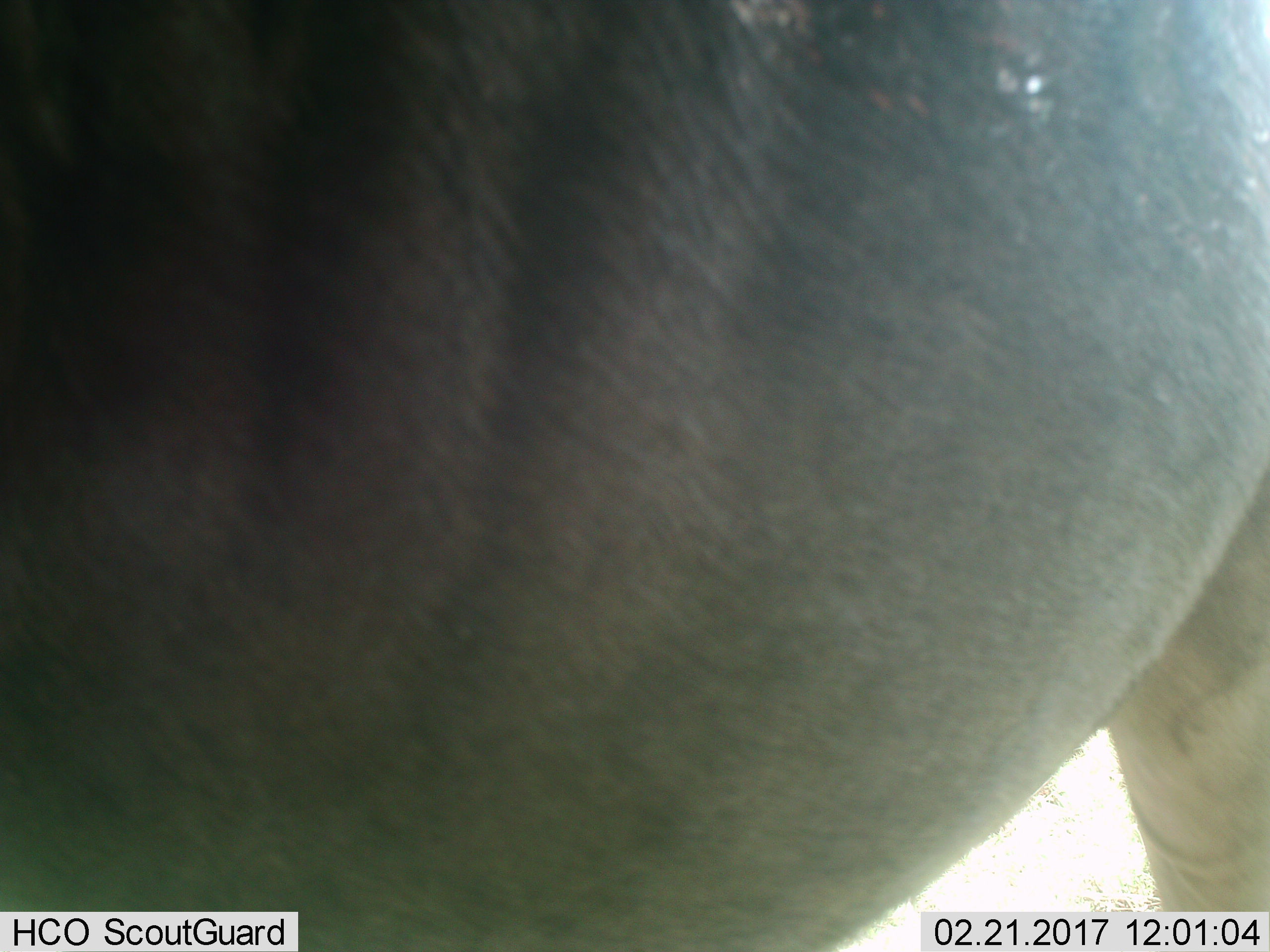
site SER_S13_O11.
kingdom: Animalia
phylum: Chordata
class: Mammalia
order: Artiodactyla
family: Bovidae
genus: Connochaetes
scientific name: Connochaetes taurinus taurinus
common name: blue wildebeest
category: wildebeestblue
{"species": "wildebeestblue (blue wildebeest) (Connochaetes taurinus taurinus)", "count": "1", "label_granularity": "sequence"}